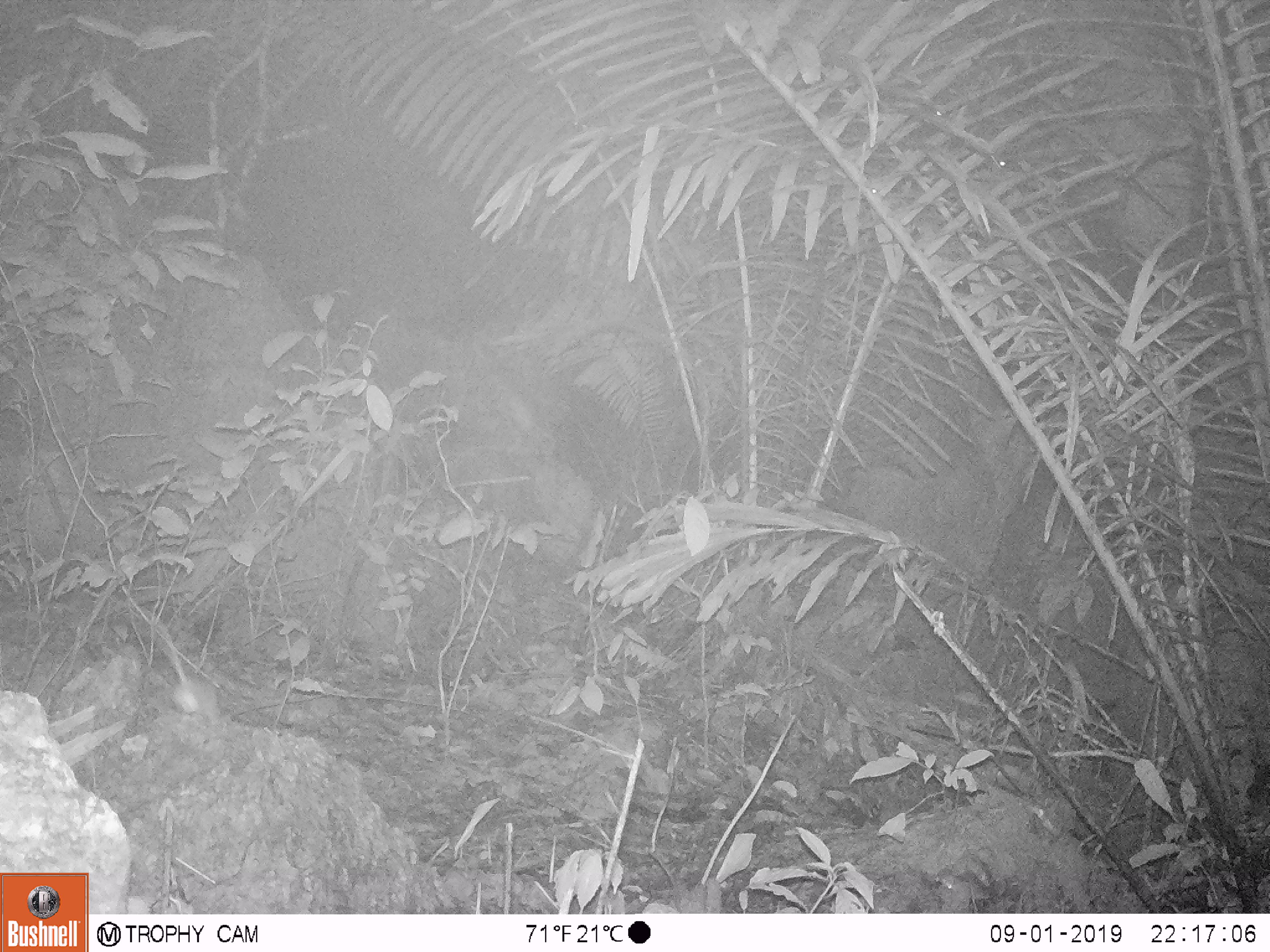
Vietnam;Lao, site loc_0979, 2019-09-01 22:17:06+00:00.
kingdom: Animalia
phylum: Chordata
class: Mammalia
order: Rodentia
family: Muridae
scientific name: Muridae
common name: old-world mice and rats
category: unidentified murid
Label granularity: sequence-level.